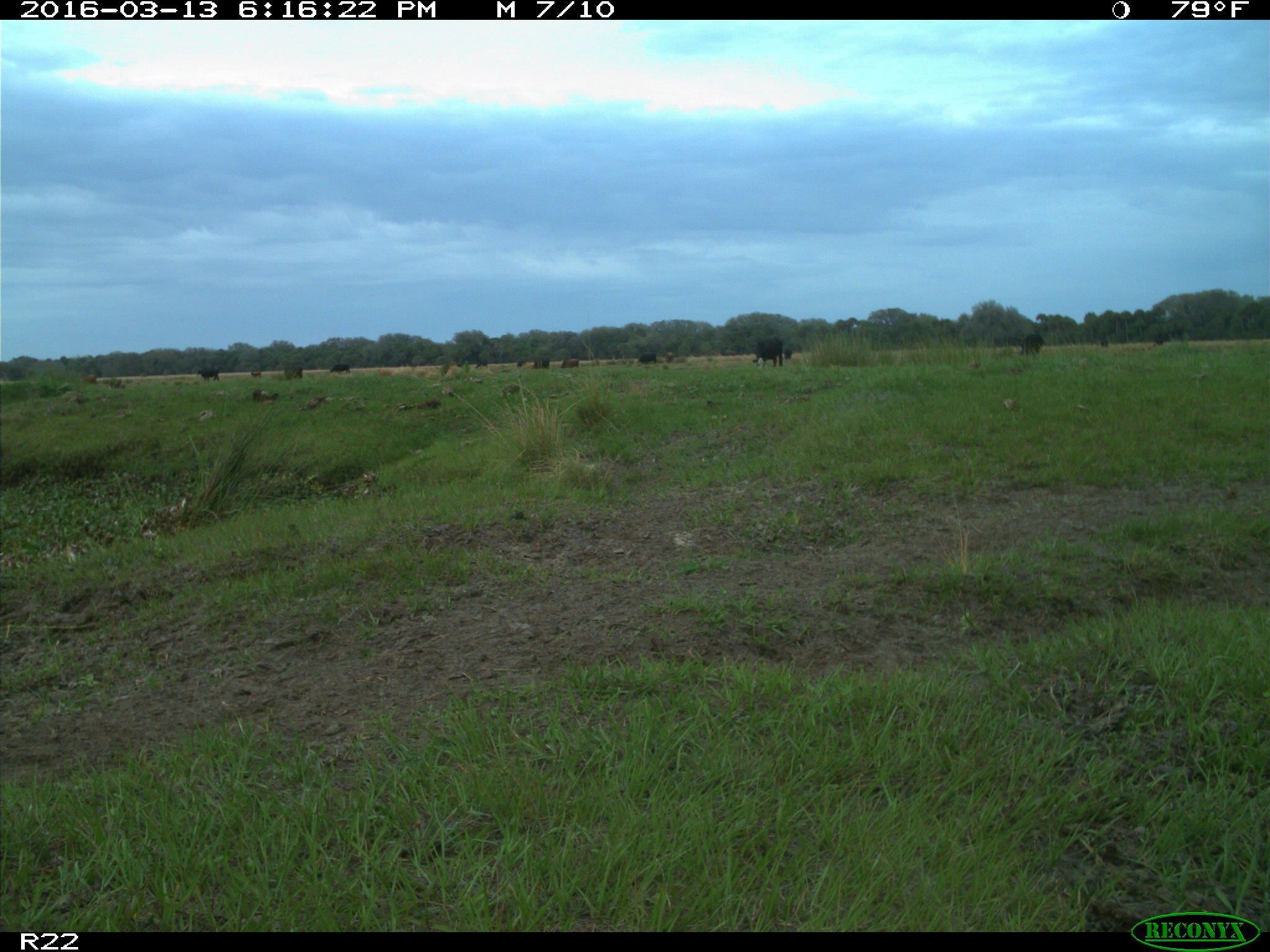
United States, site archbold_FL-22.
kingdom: Animalia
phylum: Chordata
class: Mammalia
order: Artiodactyla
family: Bovidae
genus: Bos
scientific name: Bos taurus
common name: domestic cow